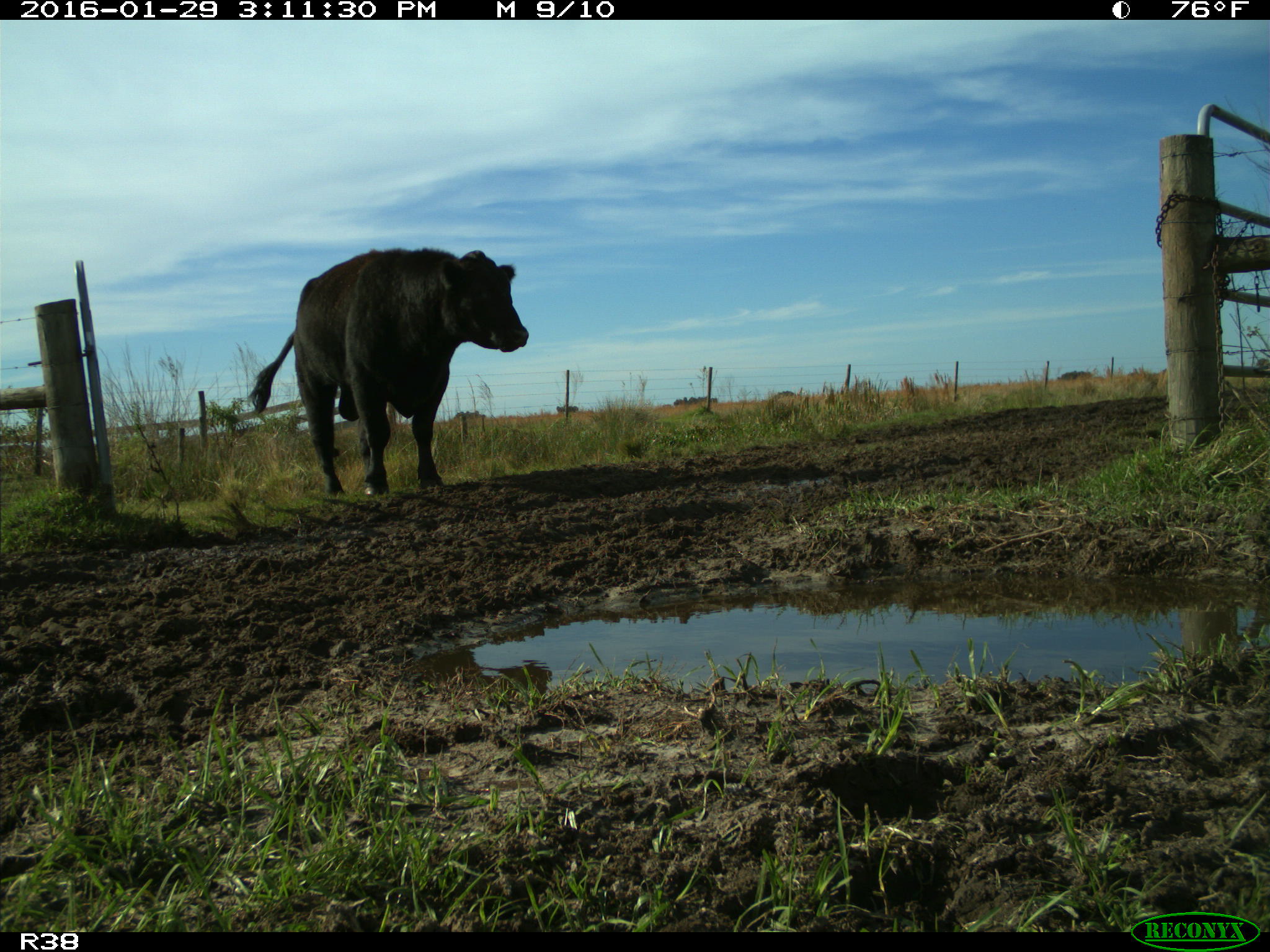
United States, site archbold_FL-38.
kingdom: Animalia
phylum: Chordata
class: Mammalia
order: Artiodactyla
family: Bovidae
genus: Bos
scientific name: Bos taurus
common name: domestic cow